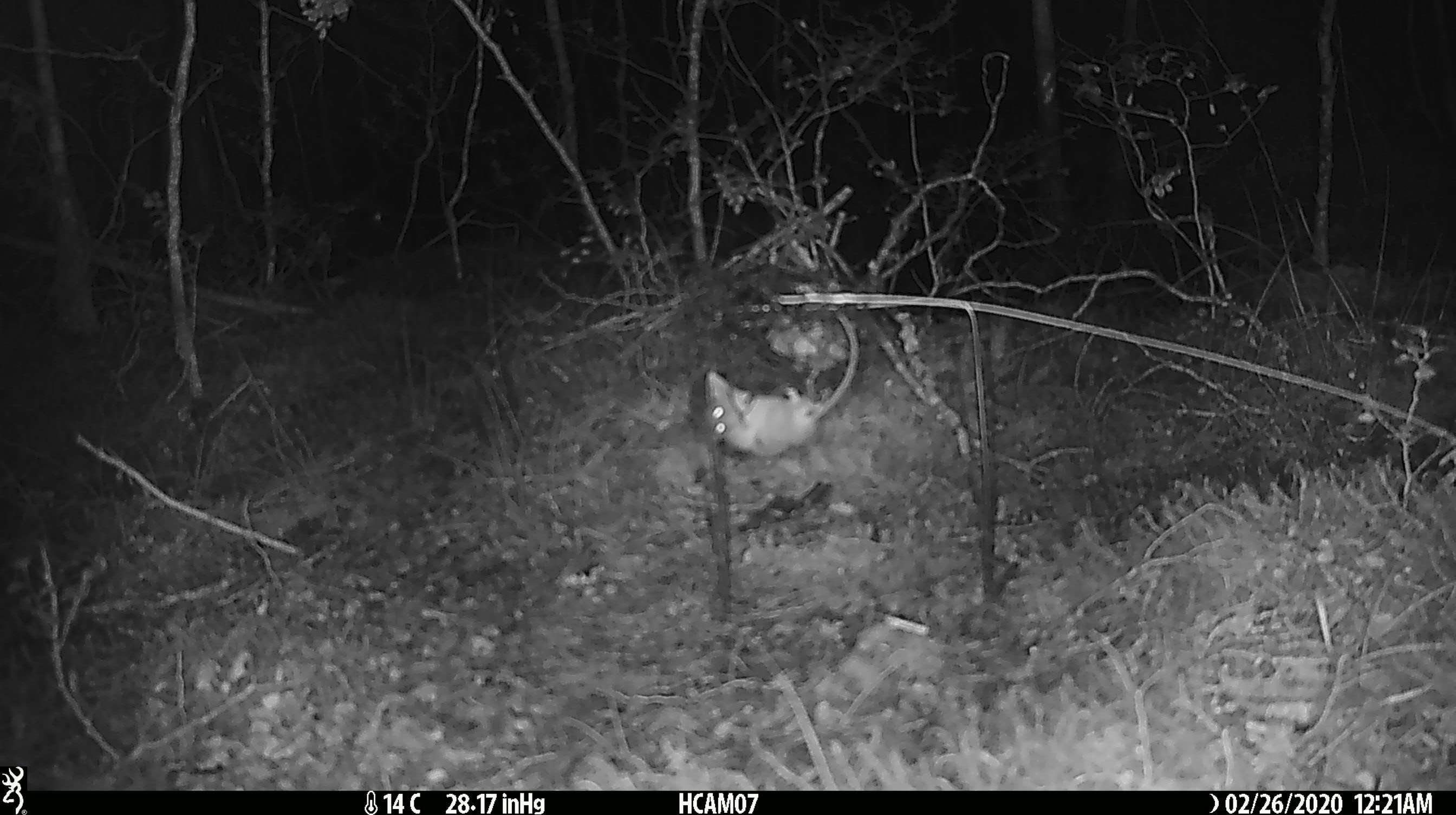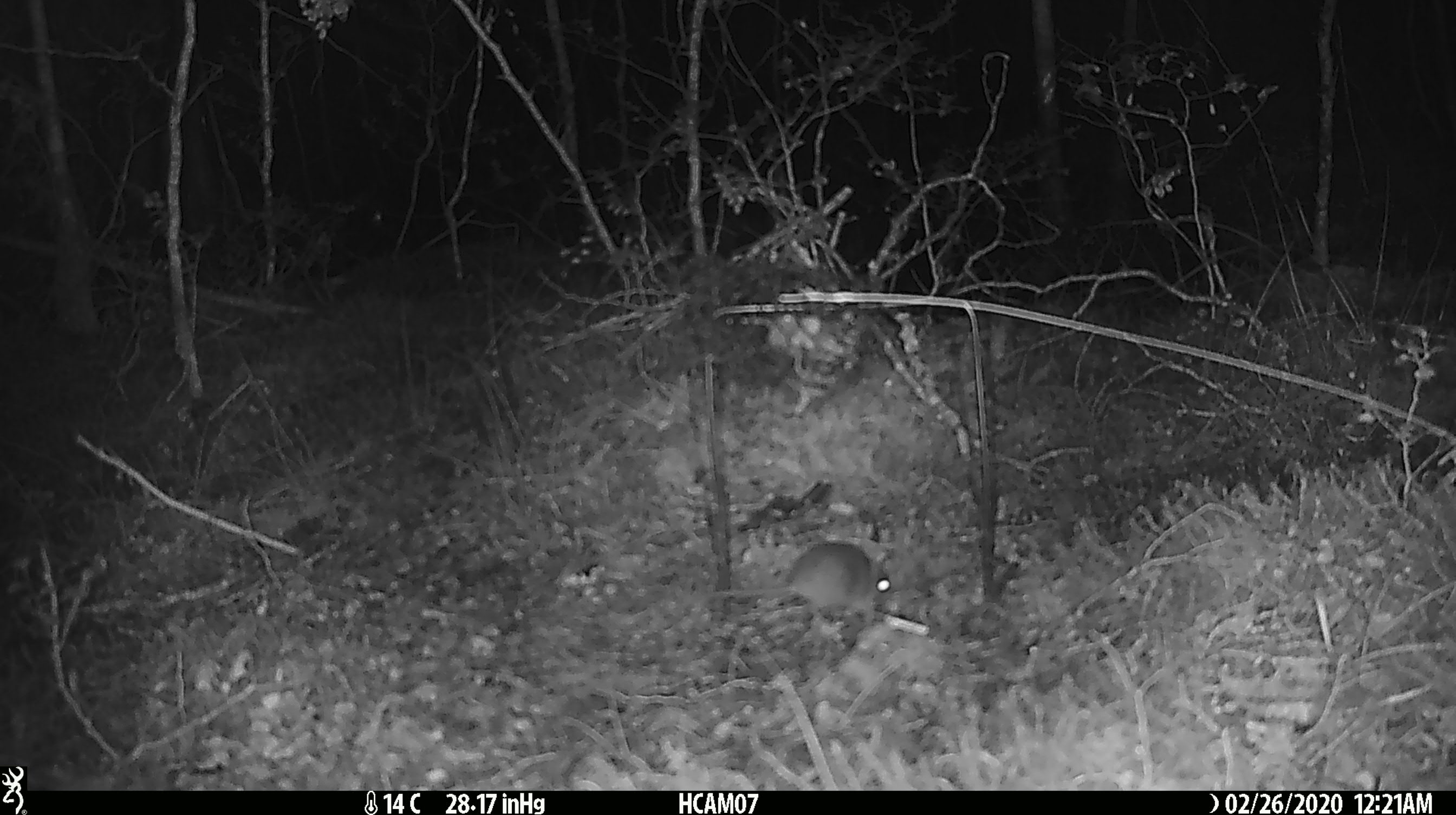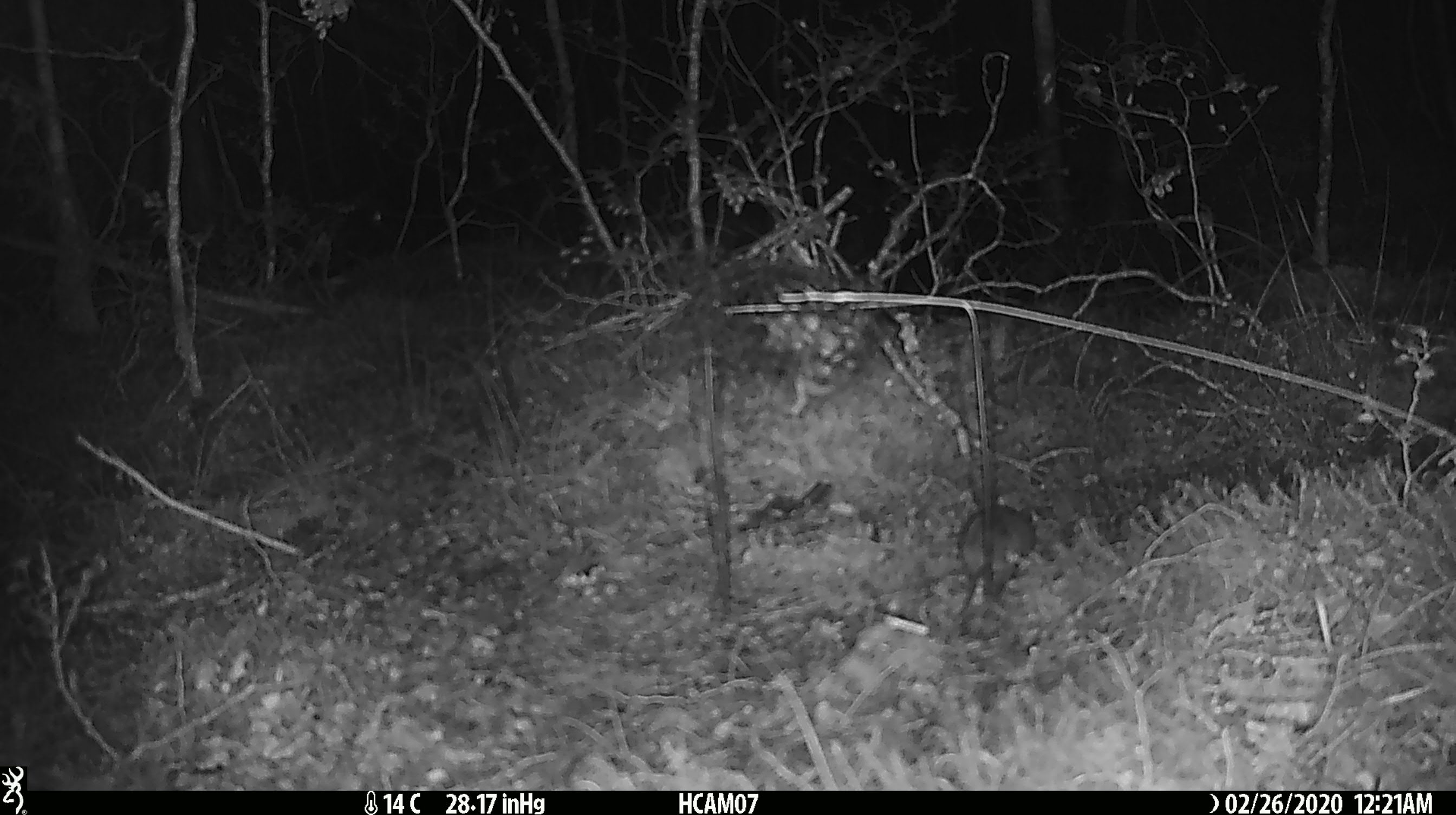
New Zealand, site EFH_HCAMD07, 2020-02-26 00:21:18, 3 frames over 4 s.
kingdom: Animalia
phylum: Chordata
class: Mammalia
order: Rodentia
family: Muridae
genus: Mus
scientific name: Mus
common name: mouse